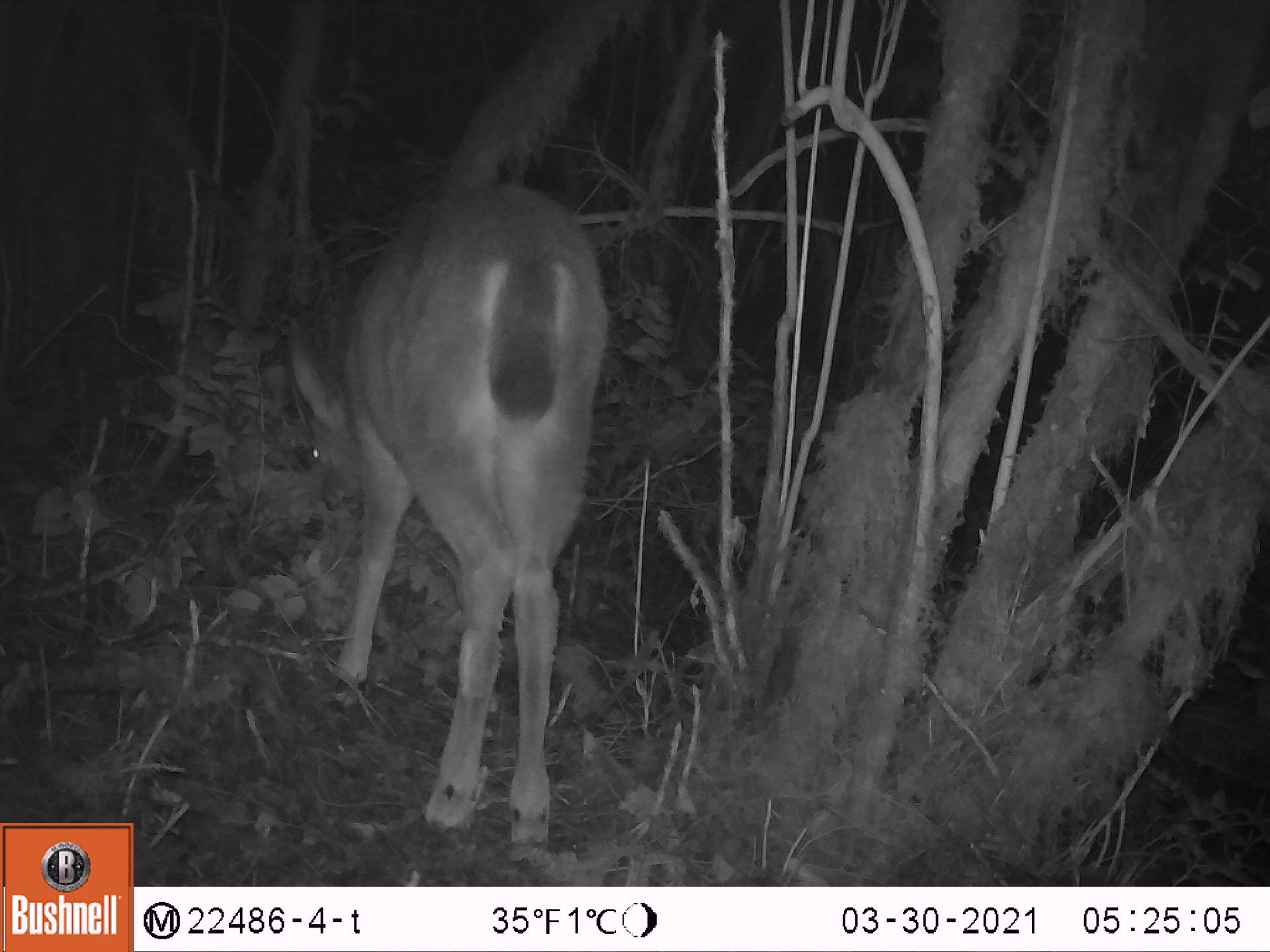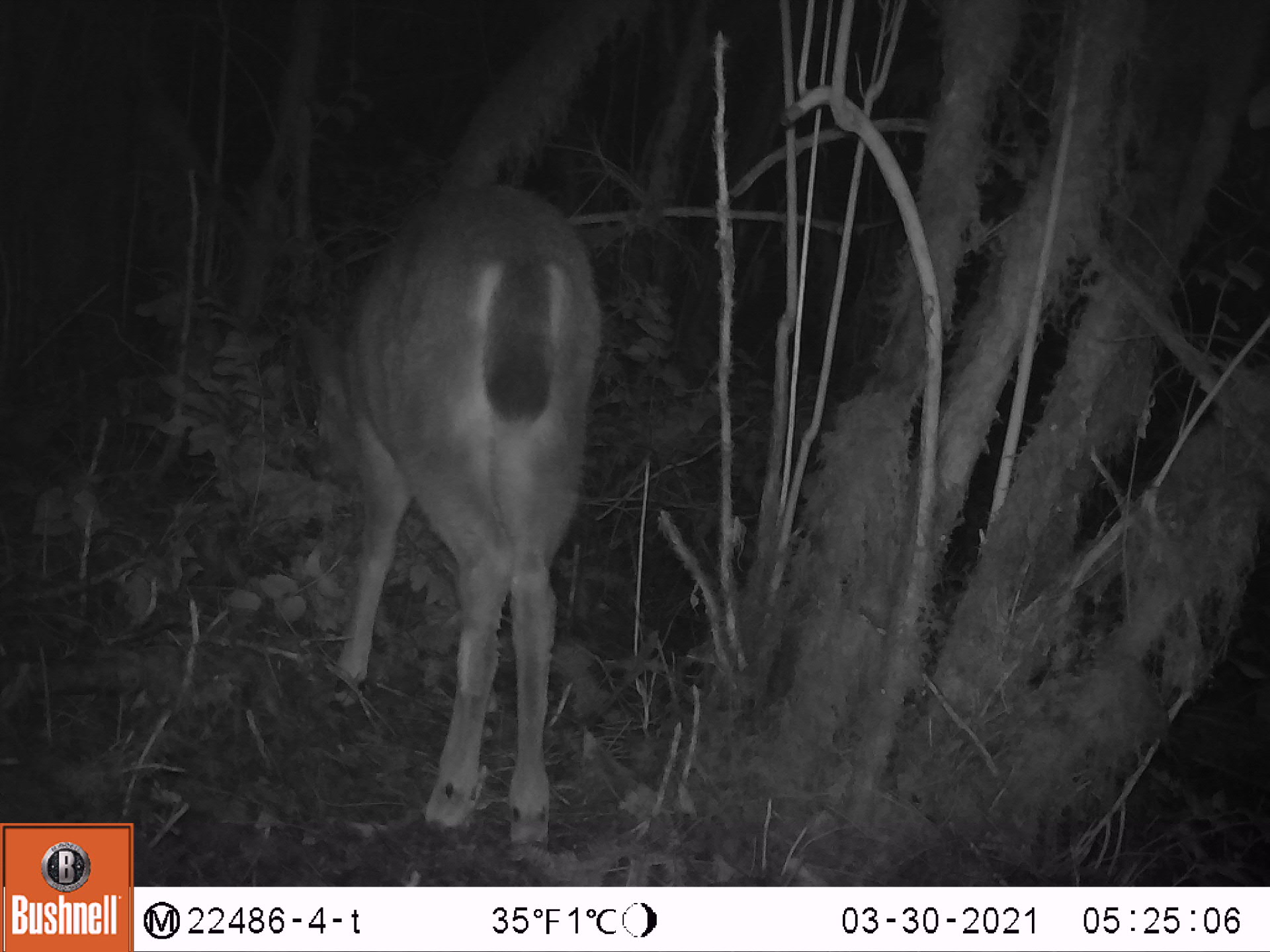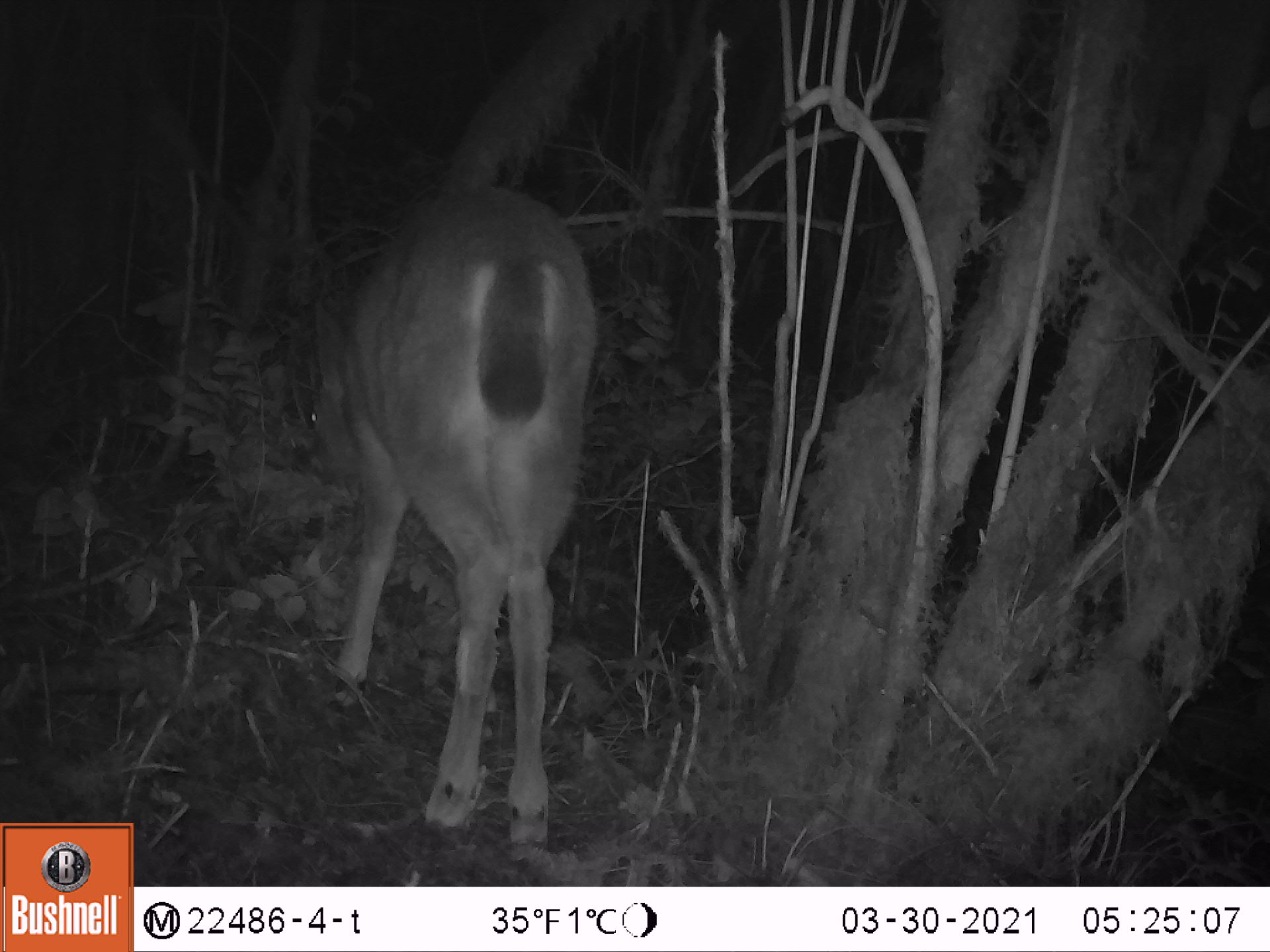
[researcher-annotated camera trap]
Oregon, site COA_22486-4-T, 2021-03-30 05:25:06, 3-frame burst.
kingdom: Animalia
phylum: Chordata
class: Mammalia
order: Artiodactyla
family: Cervidae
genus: Odocoileus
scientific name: Odocoileus hemionus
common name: black-tailed deer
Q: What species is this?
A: Black-tailed deer (Odocoileus hemionus).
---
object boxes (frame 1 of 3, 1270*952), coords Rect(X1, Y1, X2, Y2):
black-tailed deer: Rect(281, 169, 616, 865)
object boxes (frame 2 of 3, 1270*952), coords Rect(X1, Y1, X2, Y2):
black-tailed deer: Rect(285, 173, 601, 870)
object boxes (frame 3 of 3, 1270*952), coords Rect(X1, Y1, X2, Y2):
black-tailed deer: Rect(291, 178, 605, 866)